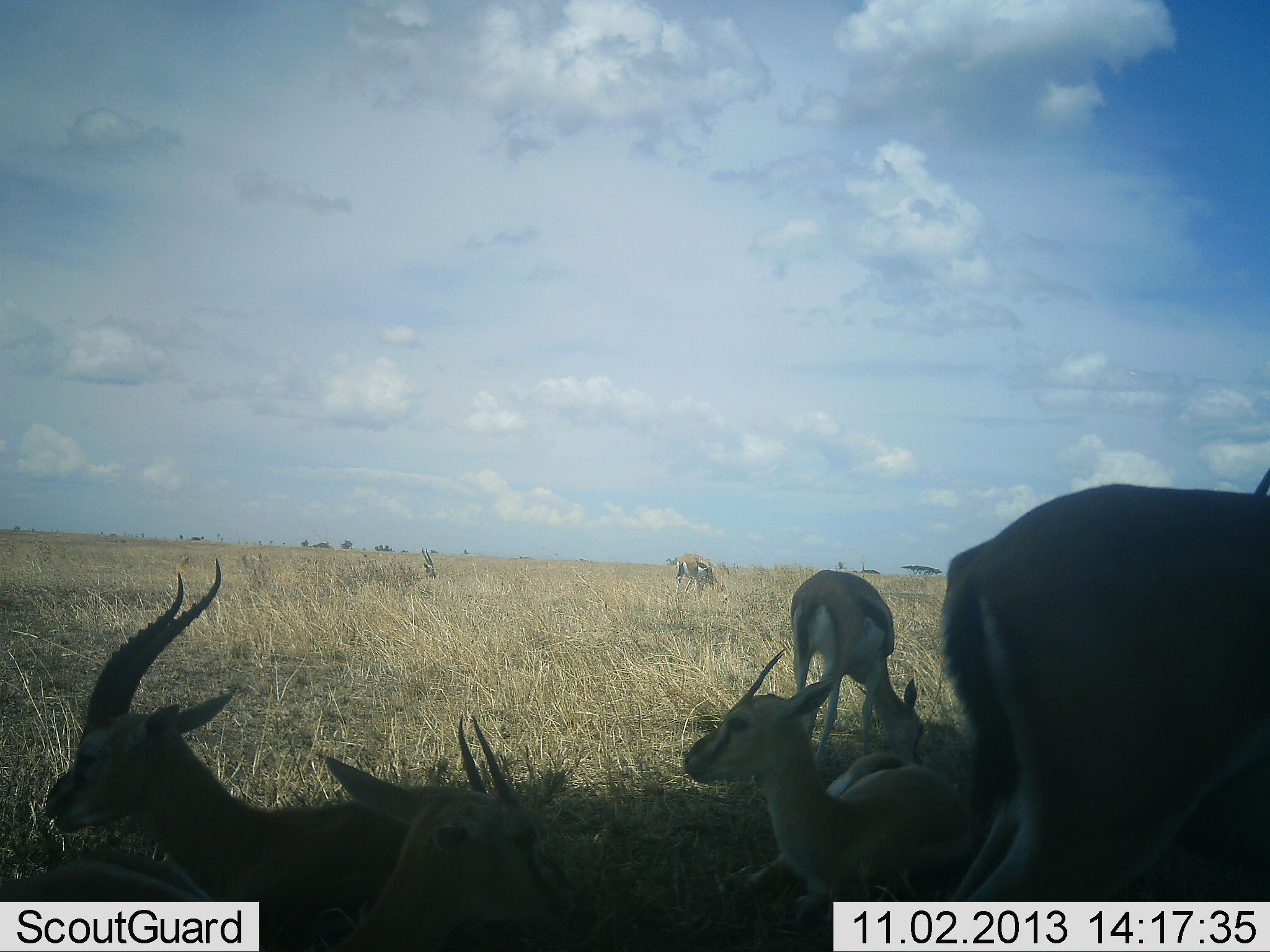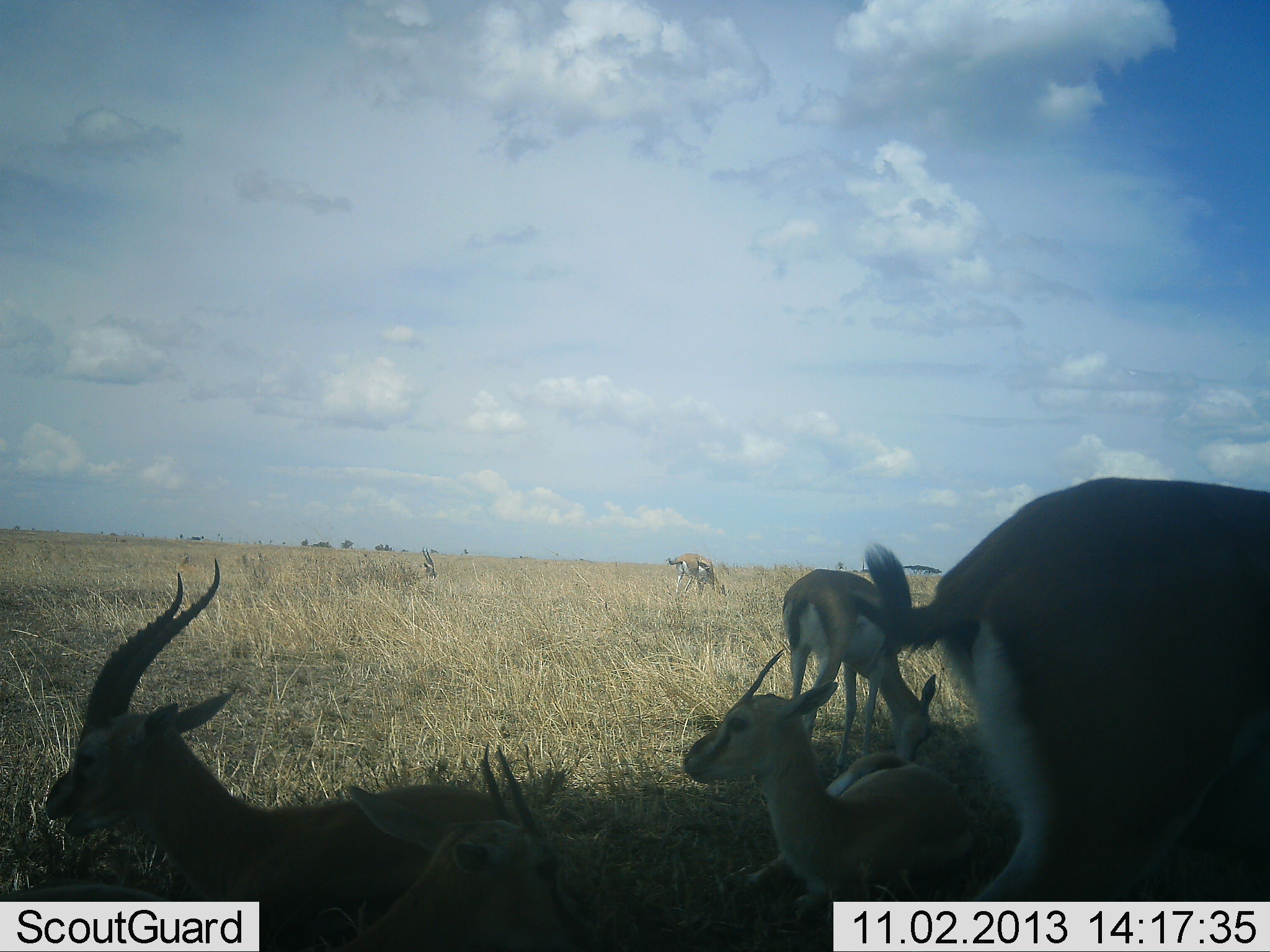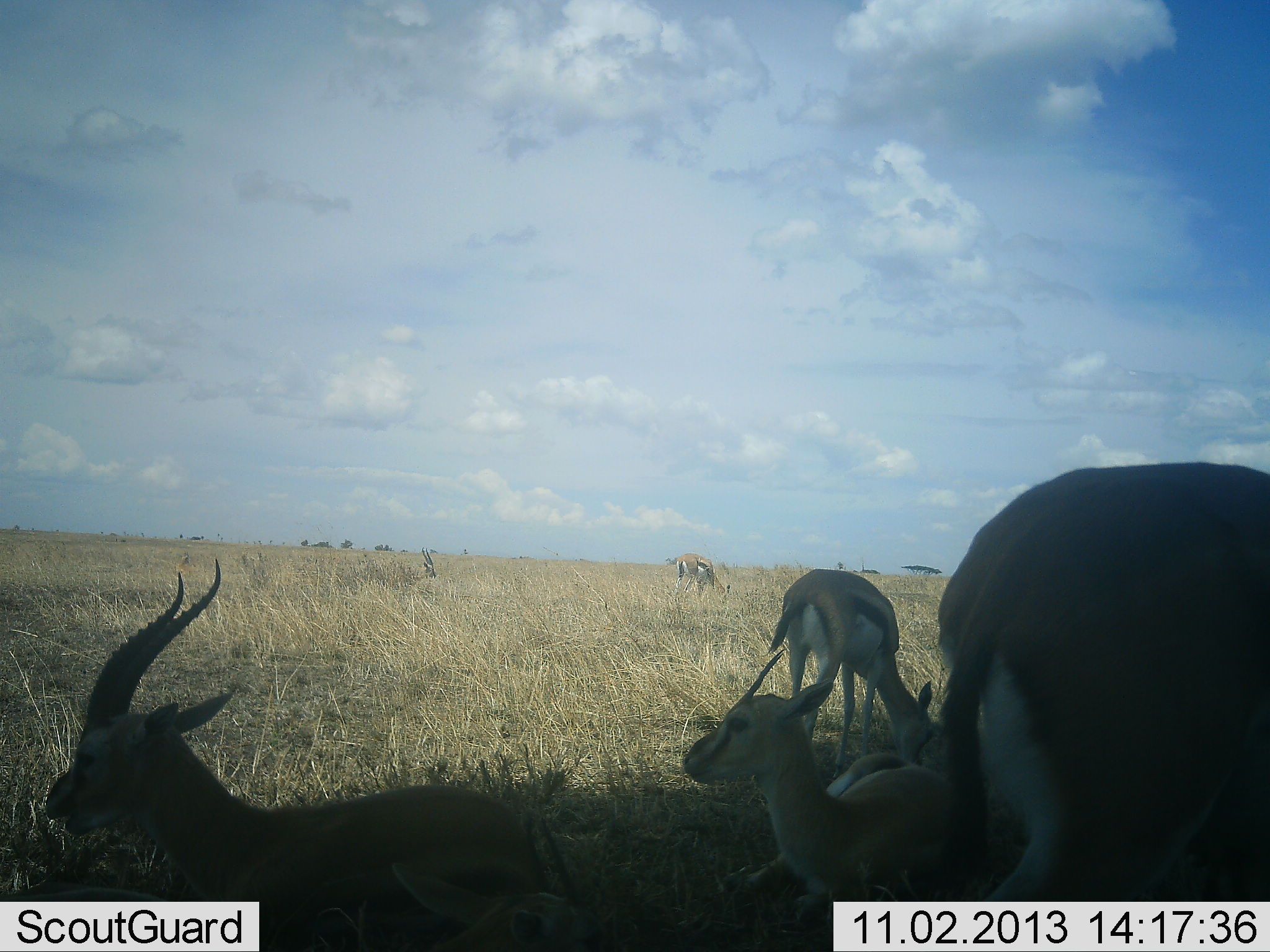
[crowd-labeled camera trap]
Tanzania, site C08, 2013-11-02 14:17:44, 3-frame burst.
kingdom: Animalia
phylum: Chordata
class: Mammalia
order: Artiodactyla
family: Bovidae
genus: Eudorcas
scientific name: Eudorcas thomsonii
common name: thomson's gazelle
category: gazellethomsons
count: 6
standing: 40%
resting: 100%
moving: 10%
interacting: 0%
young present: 10%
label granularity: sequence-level